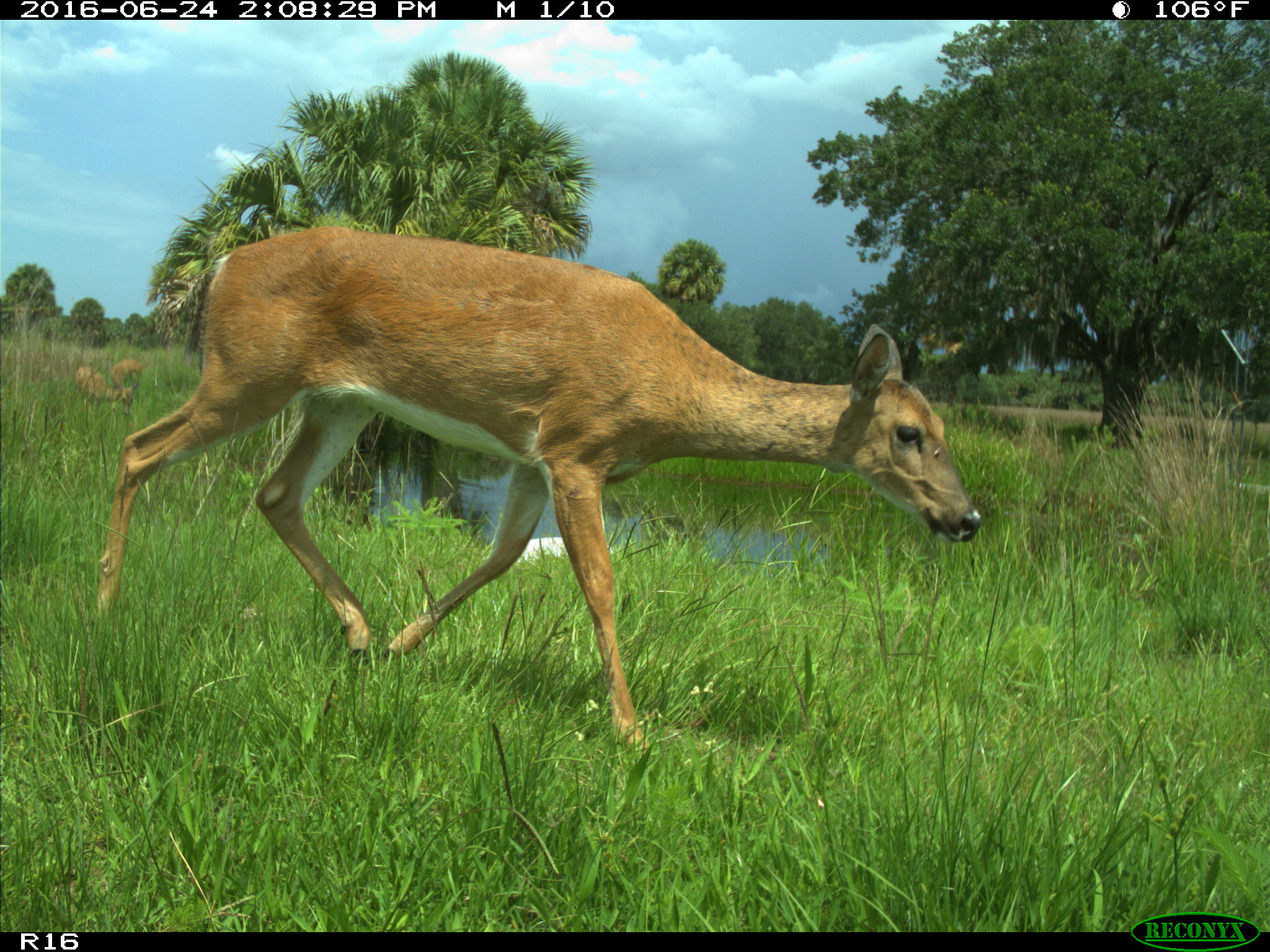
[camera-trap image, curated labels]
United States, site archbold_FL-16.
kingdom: Animalia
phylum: Chordata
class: Mammalia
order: Artiodactyla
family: Cervidae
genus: Odocoileus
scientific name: Odocoileus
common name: deer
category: unidentified deer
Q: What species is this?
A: Unidentified deer (deer) (Odocoileus).